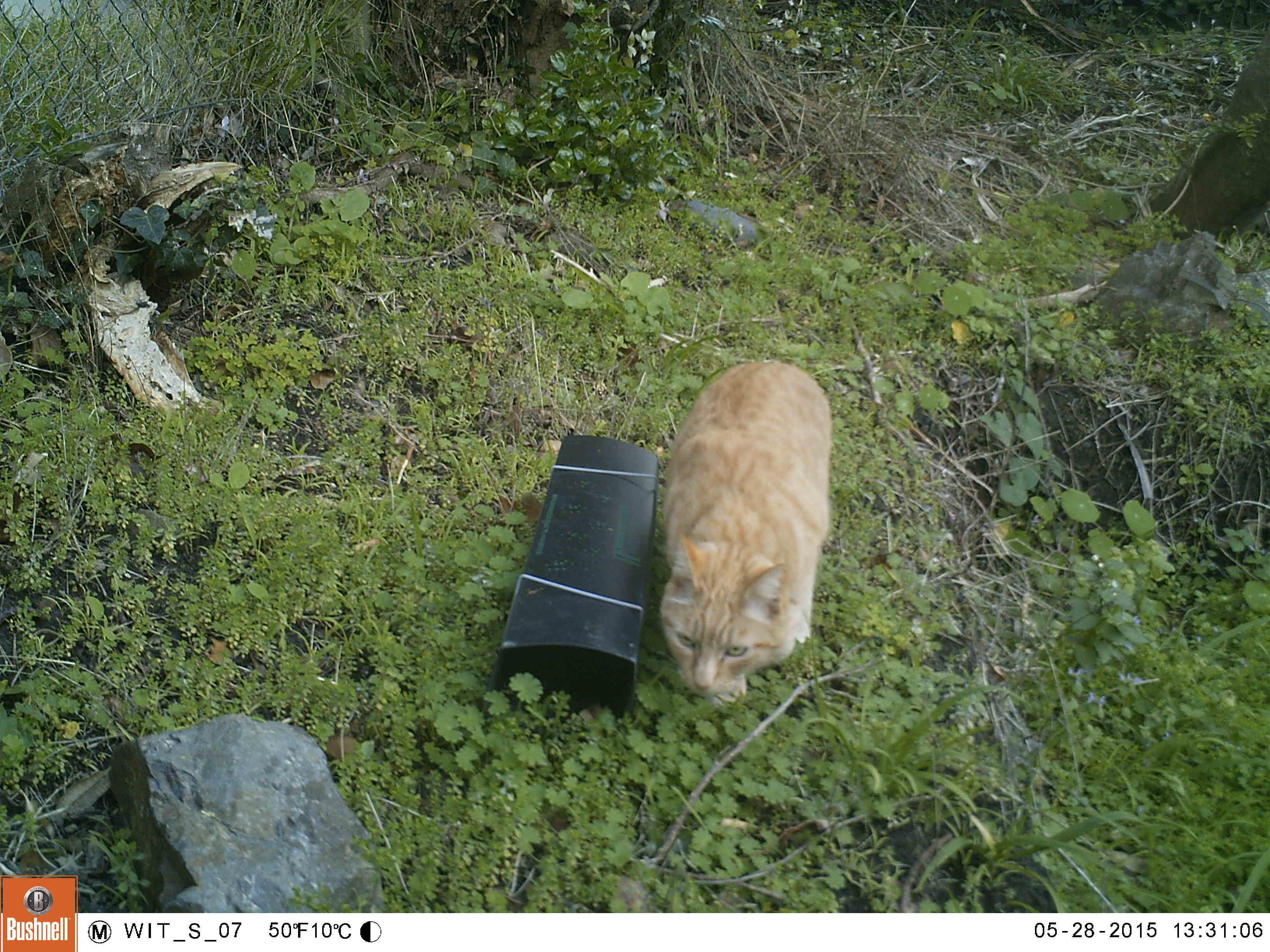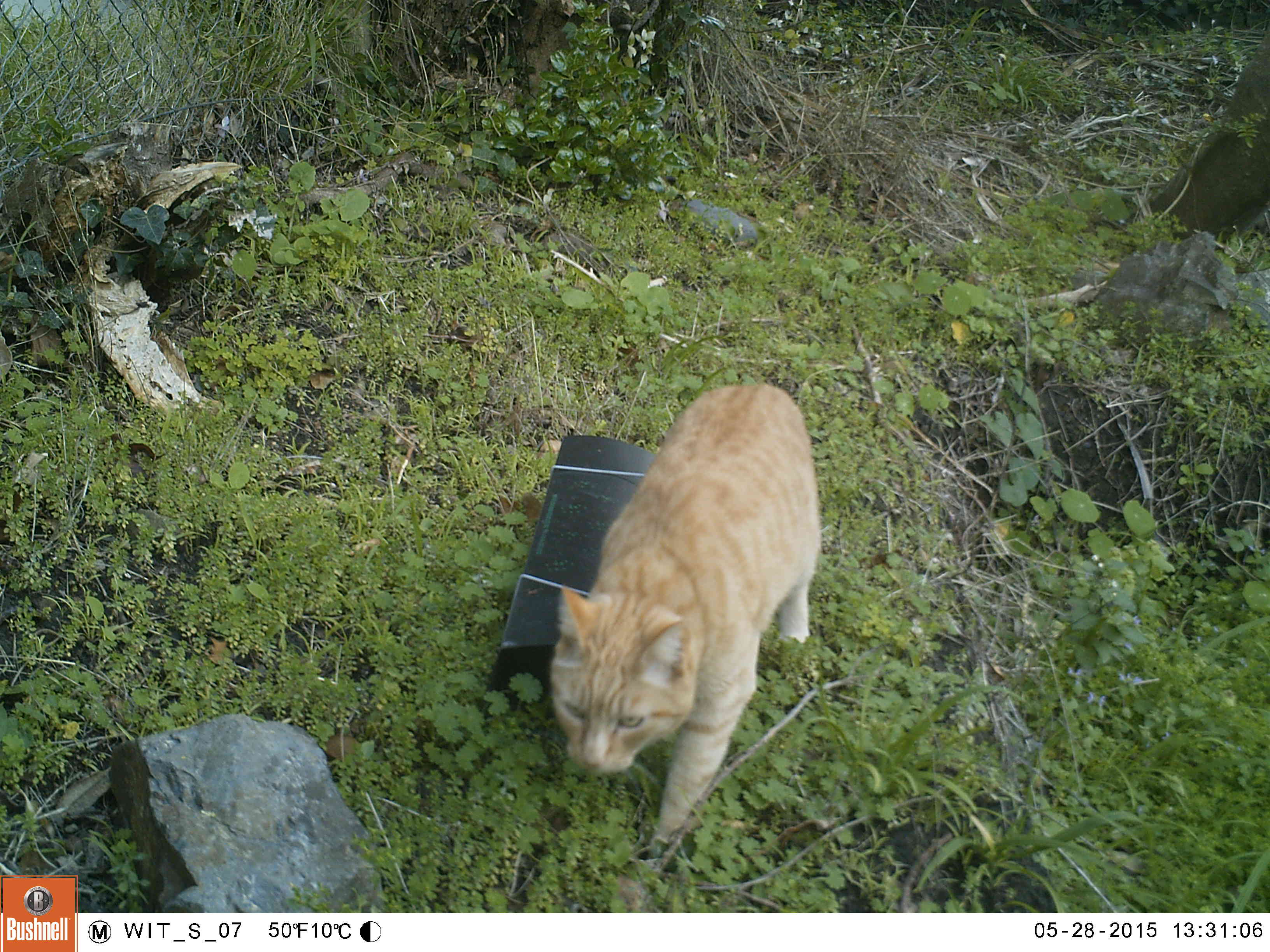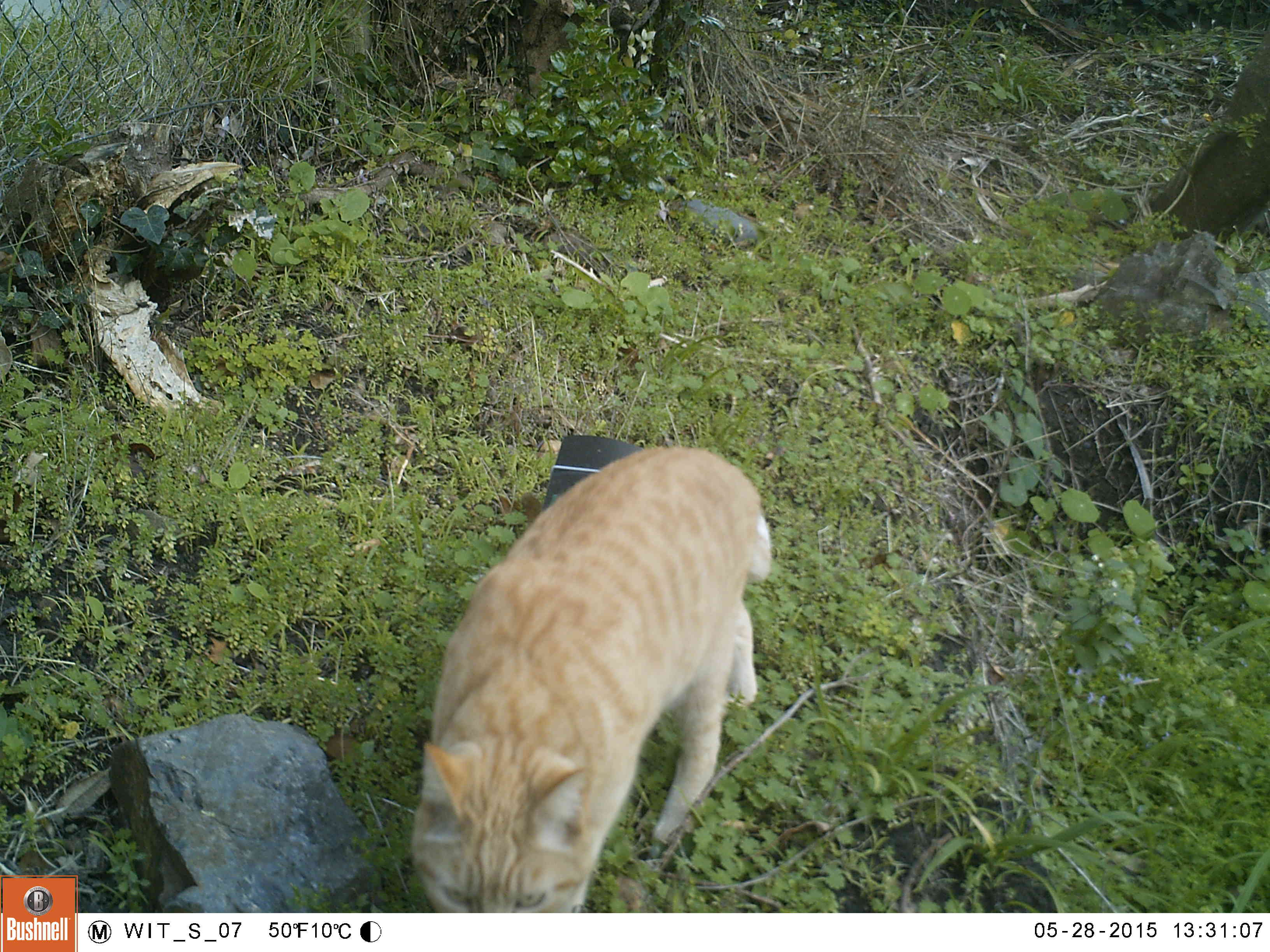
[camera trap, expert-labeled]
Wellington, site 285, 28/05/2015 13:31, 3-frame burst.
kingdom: Animalia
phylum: Chordata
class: Mammalia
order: Carnivora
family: Felidae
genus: Felis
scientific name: Felis catus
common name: cat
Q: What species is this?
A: Cat (Felis catus).